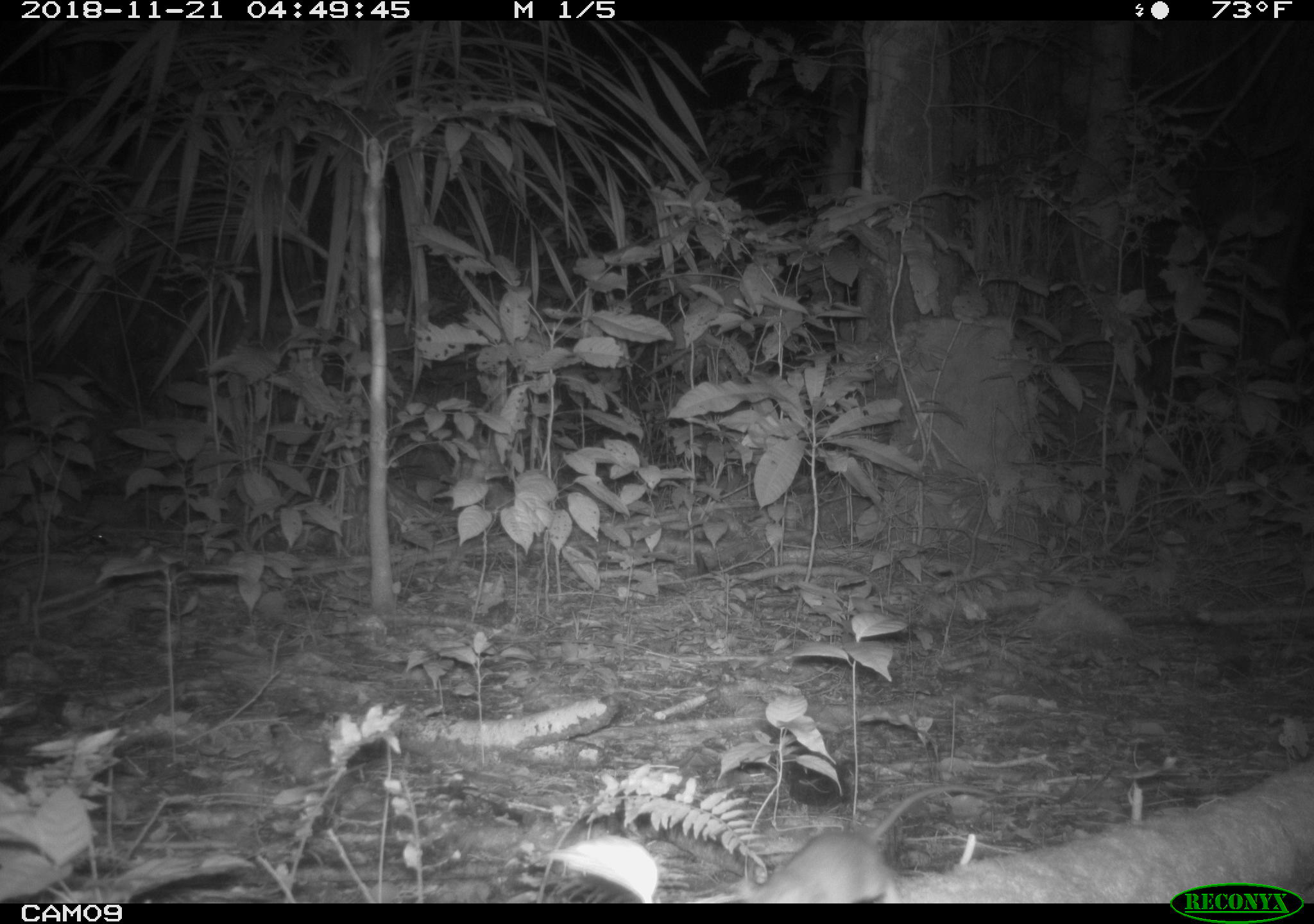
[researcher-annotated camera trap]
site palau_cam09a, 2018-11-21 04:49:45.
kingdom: Animalia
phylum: Chordata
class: Mammalia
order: Rodentia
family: Muridae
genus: Rattus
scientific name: Rattus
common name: rat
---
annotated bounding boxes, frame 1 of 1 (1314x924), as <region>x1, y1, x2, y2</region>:
rat: <region>735, 778, 997, 908</region>